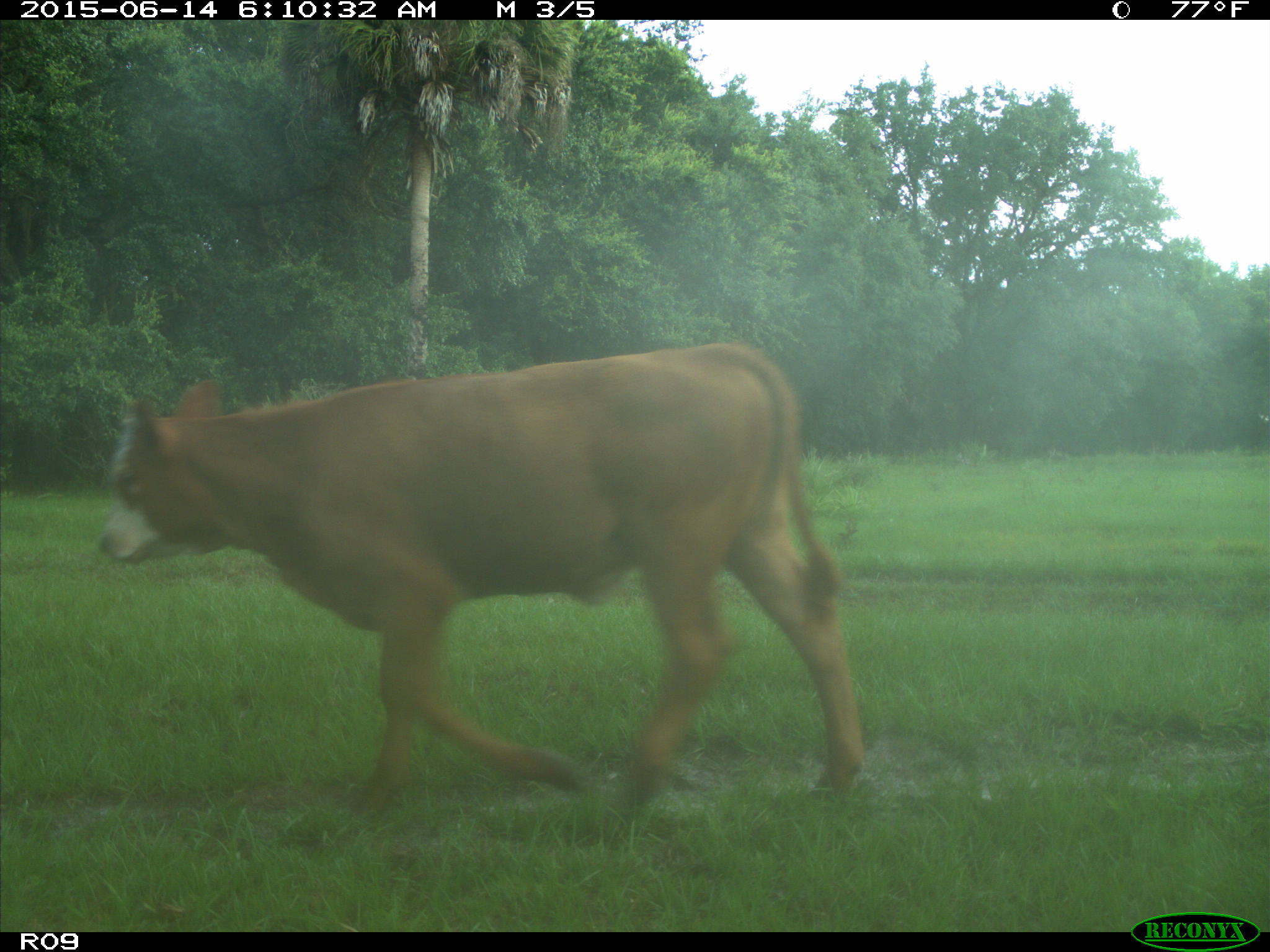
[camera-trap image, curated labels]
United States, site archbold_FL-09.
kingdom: Animalia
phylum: Chordata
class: Mammalia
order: Artiodactyla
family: Bovidae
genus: Bos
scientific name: Bos taurus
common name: domestic cow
Bos taurus (domestic cow).